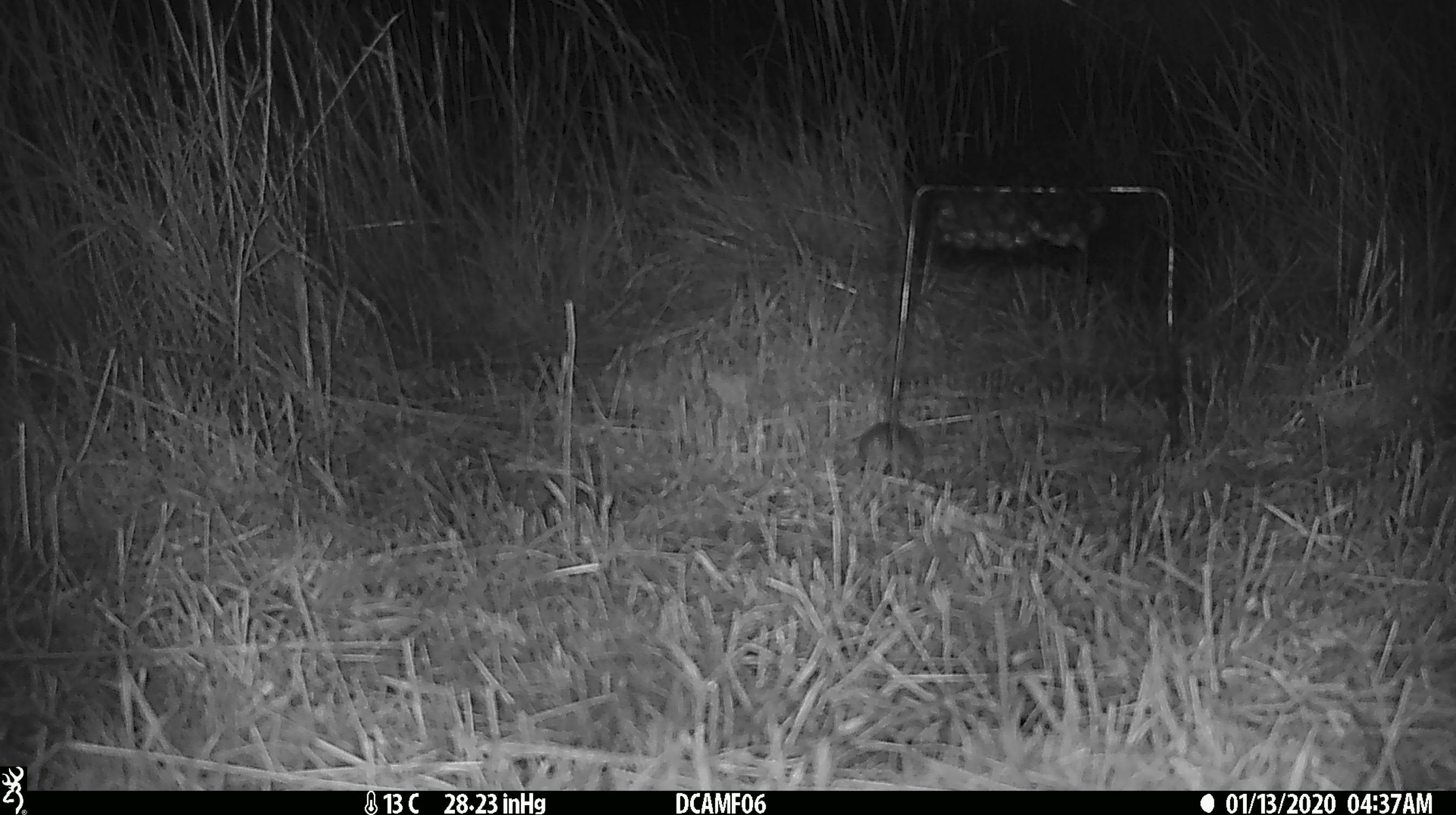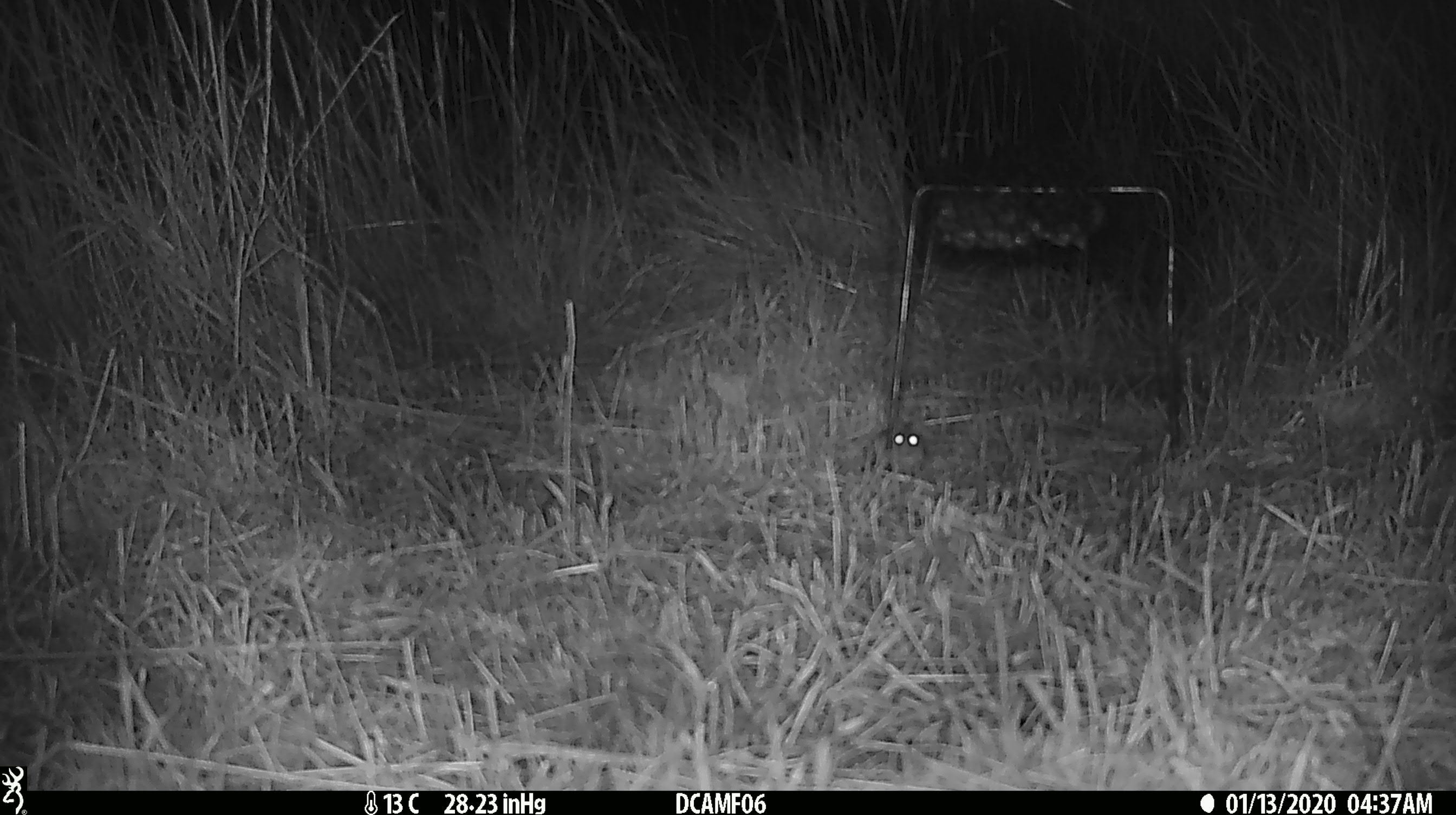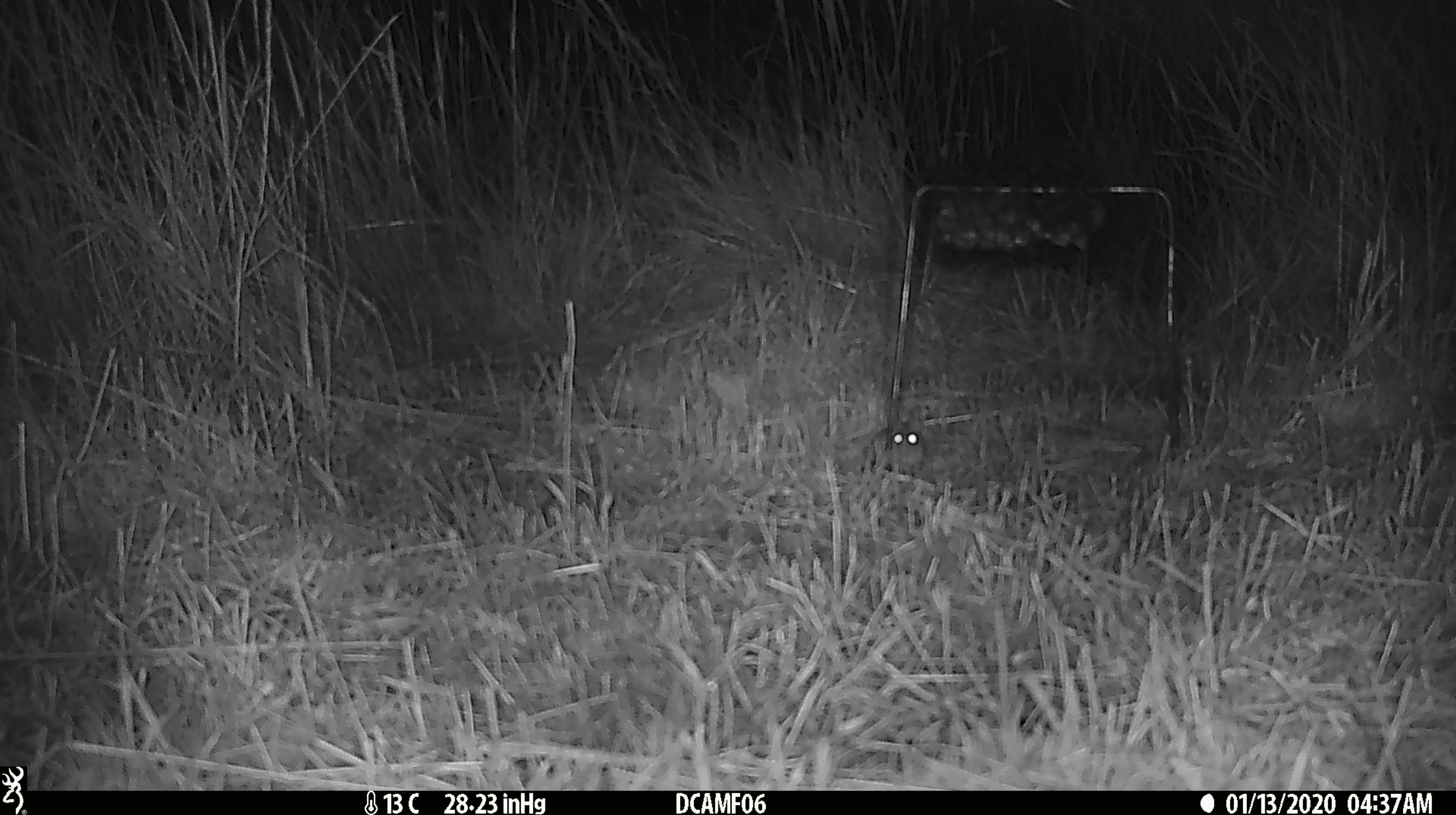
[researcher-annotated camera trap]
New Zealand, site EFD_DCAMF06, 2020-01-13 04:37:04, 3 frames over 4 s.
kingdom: Animalia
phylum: Chordata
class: Mammalia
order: Rodentia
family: Muridae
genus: Mus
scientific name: Mus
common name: mouse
Mouse (Mus).